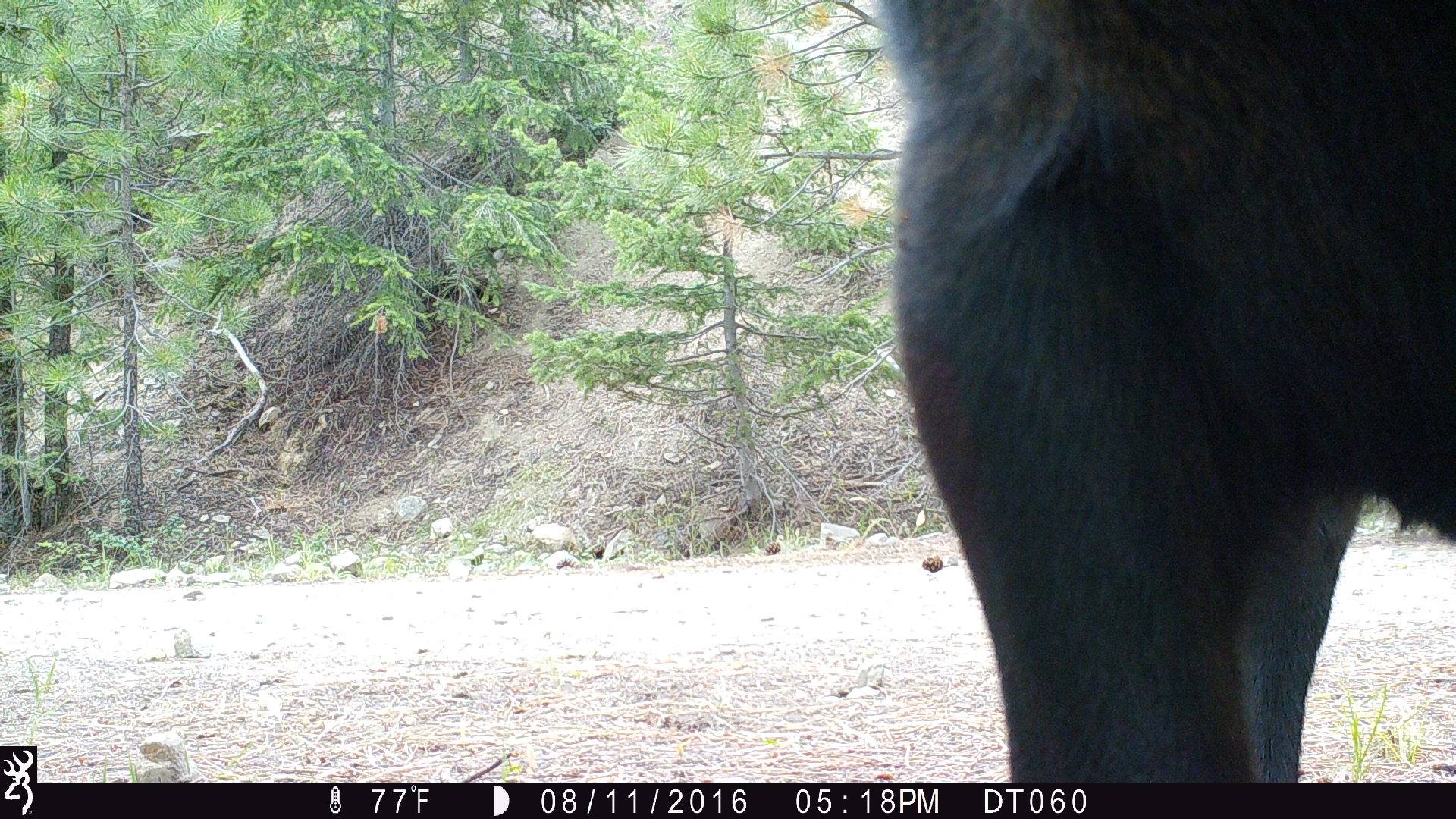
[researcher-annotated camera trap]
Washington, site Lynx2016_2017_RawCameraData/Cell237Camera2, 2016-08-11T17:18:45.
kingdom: Animalia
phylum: Chordata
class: Mammalia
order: Artiodactyla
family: Bovidae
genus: Bos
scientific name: Bos taurus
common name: domestic cattle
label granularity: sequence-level